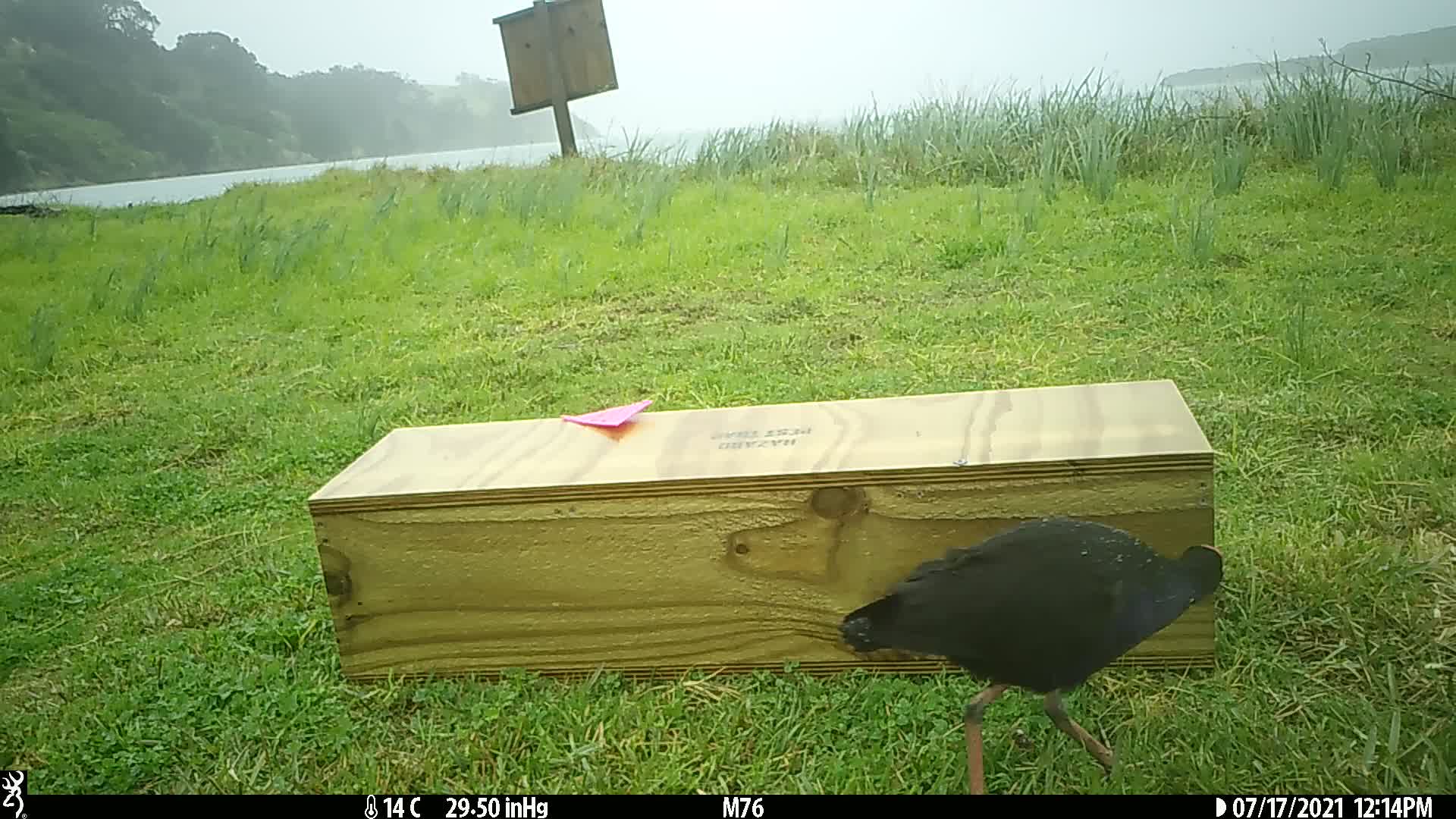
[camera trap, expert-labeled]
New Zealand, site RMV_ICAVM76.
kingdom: Animalia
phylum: Chordata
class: Aves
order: Gruiformes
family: Rallidae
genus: Porphyrio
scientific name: Porphyrio melanotus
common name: australasian swamphen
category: pukeko